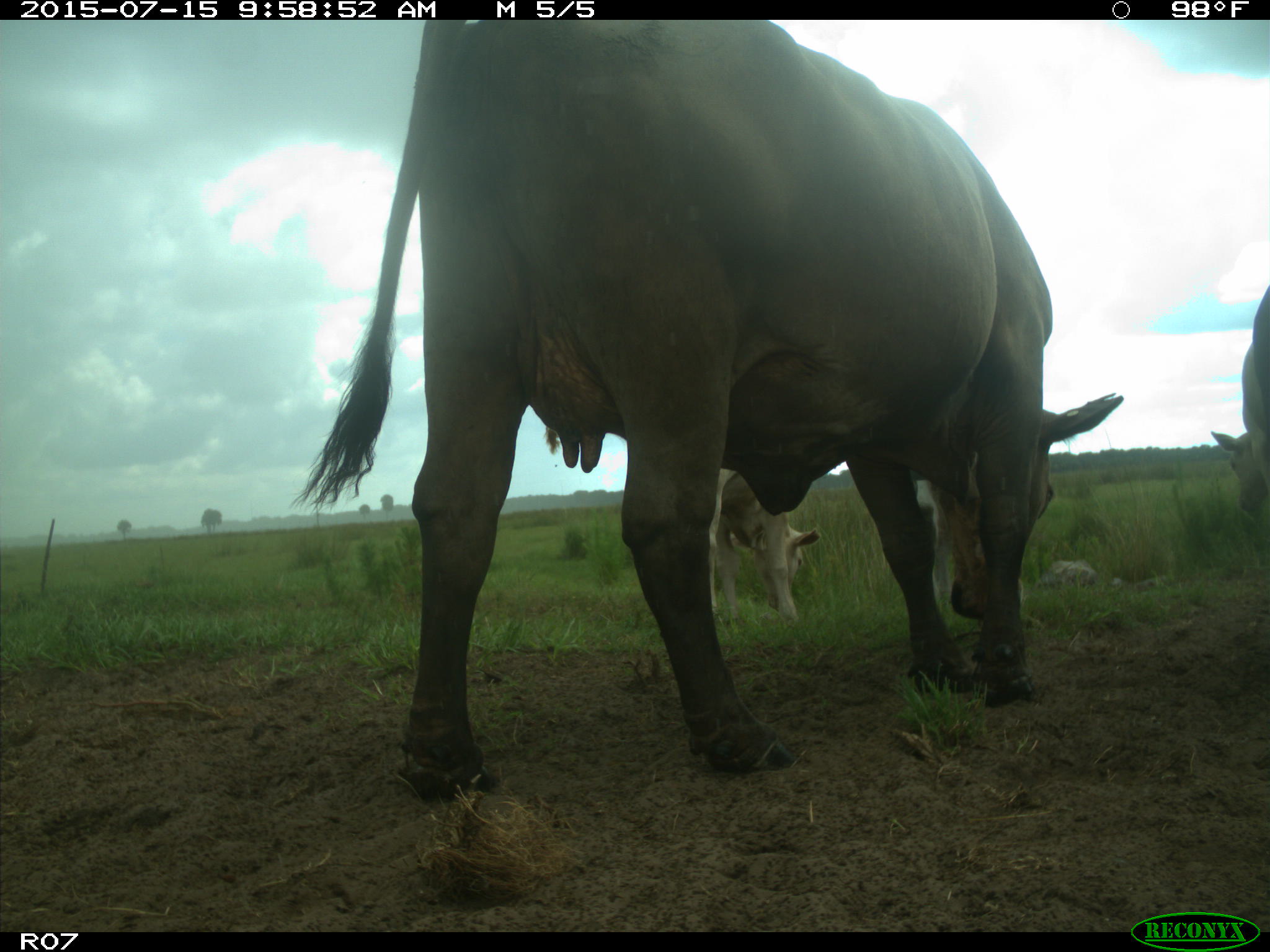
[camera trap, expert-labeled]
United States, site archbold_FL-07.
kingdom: Animalia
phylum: Chordata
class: Mammalia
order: Artiodactyla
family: Bovidae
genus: Bos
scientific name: Bos taurus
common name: domestic cow